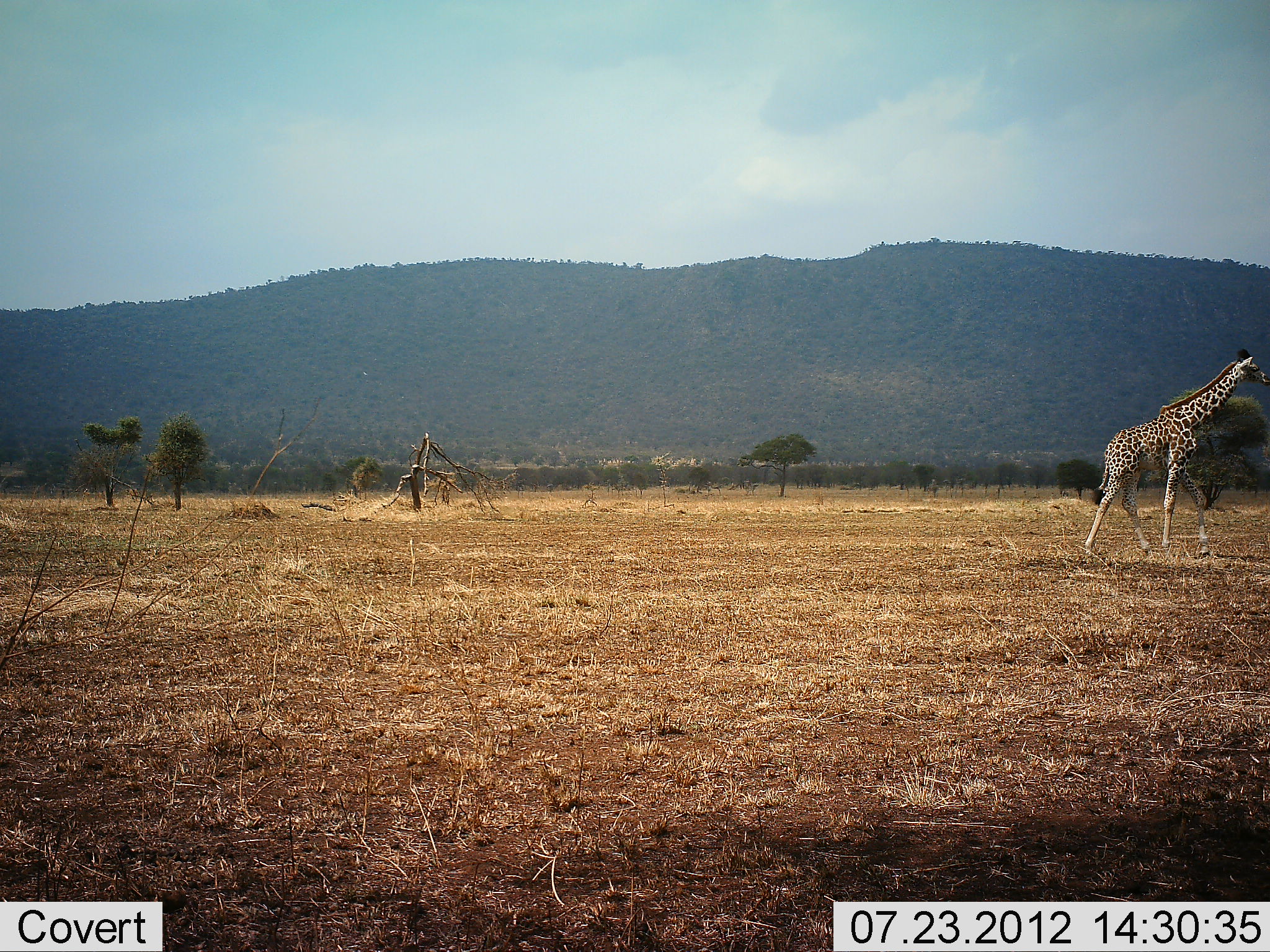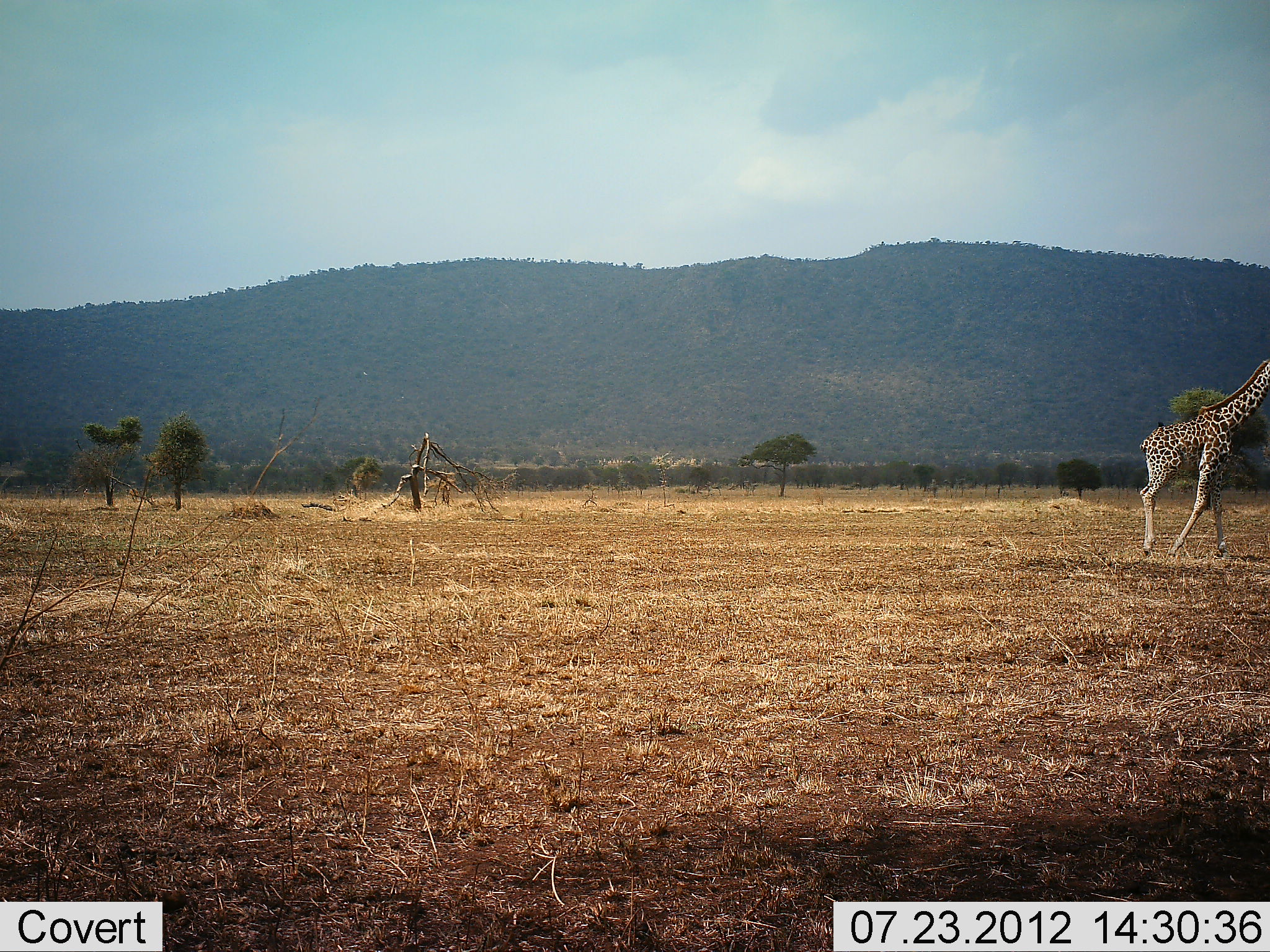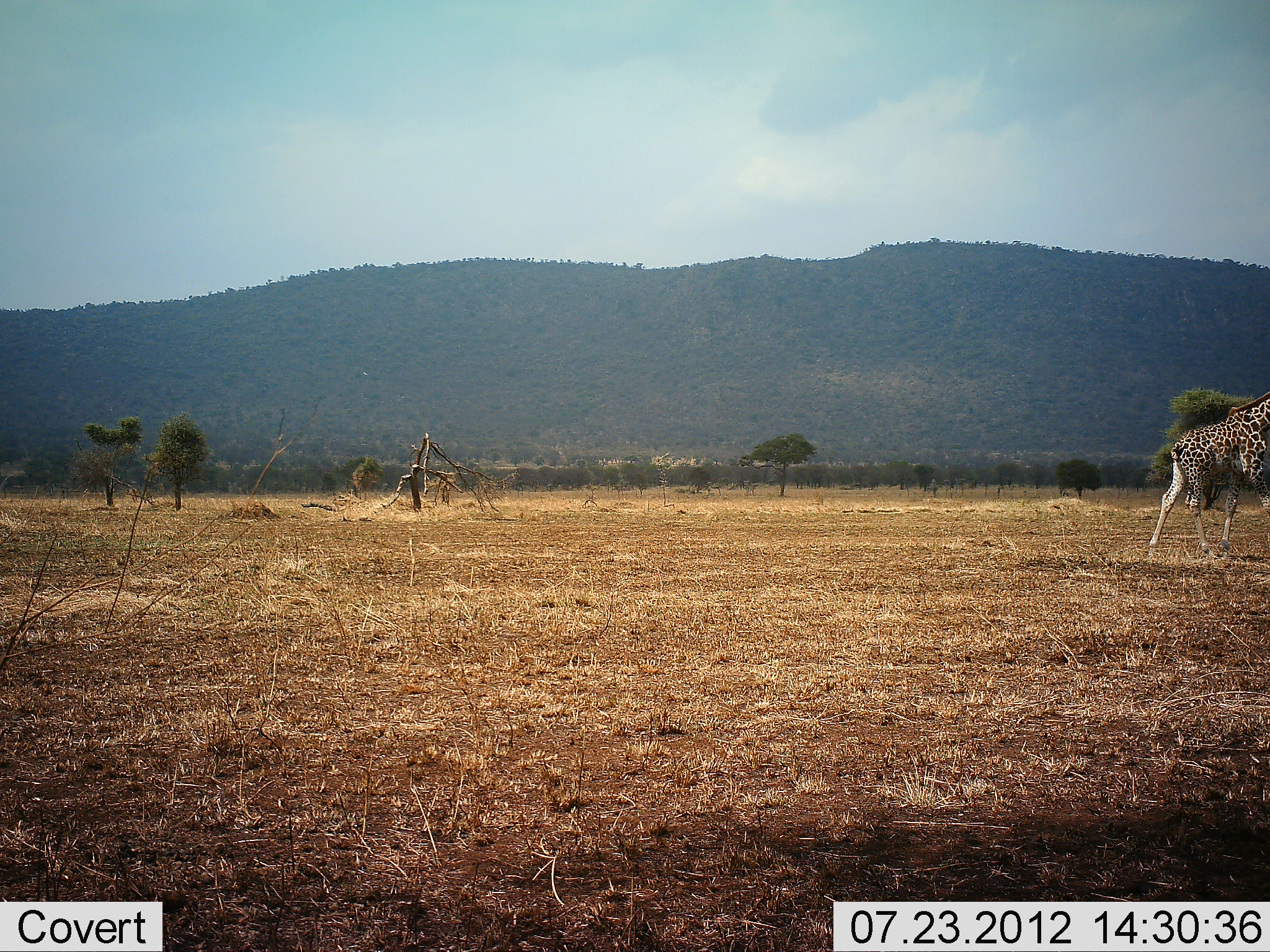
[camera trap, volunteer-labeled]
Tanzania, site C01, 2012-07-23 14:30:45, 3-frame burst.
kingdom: Animalia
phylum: Chordata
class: Mammalia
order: Artiodactyla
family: Giraffidae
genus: Giraffa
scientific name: Giraffa camelopardalis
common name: giraffe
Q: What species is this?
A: Giraffe (Giraffa camelopardalis).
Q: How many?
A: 1.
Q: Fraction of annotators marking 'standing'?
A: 0%.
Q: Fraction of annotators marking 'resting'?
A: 0%.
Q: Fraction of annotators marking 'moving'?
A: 100%.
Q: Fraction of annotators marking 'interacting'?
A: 0%.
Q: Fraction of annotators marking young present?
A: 0%.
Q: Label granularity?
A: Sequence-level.